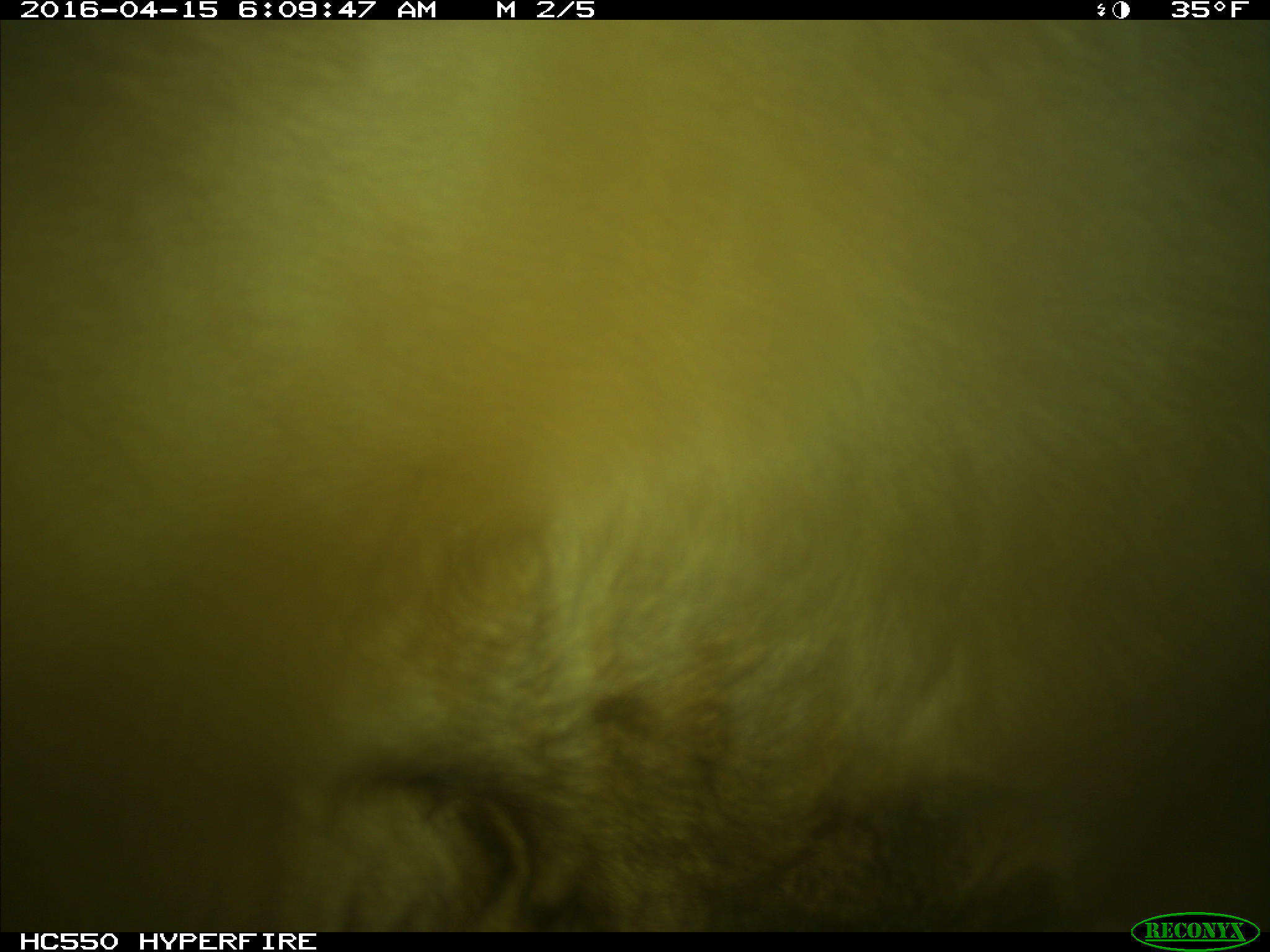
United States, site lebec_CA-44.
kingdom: Animalia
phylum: Chordata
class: Mammalia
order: Artiodactyla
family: Bovidae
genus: Bos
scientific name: Bos taurus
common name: domestic cow